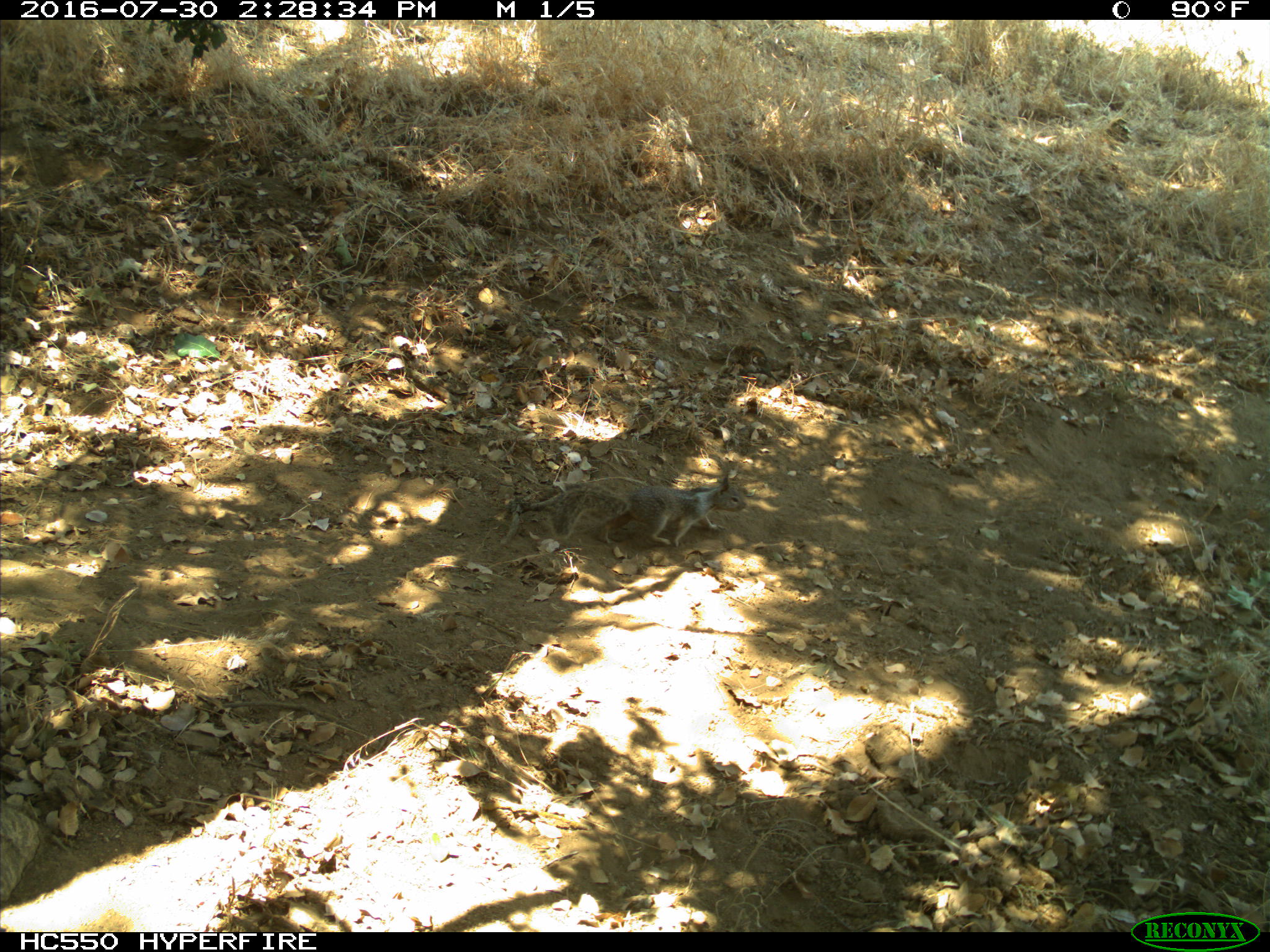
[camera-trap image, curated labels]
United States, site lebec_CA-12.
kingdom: Animalia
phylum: Chordata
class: Mammalia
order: Rodentia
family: Sciuridae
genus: Otospermophilus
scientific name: Otospermophilus beecheyi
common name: california ground squirrel